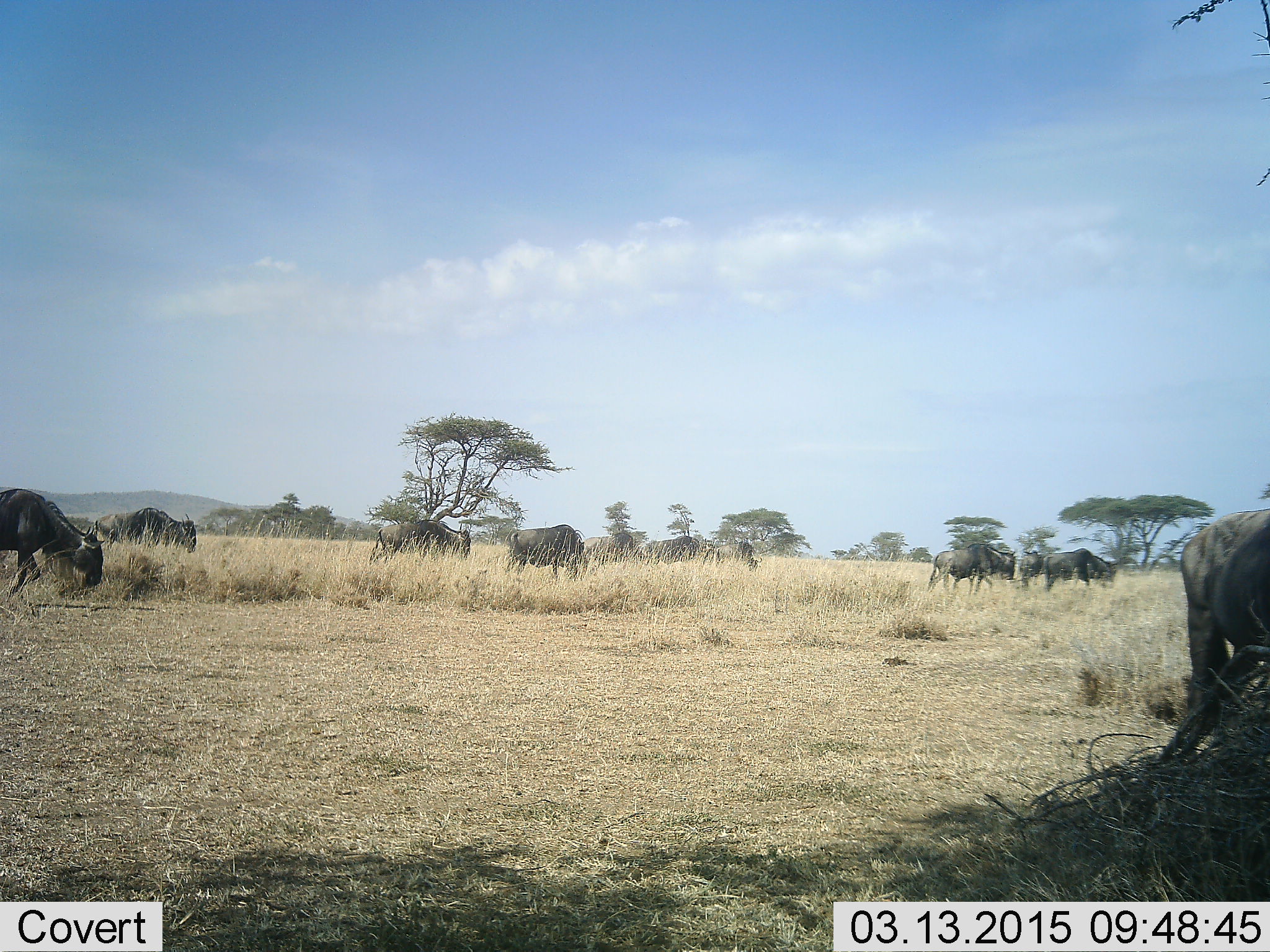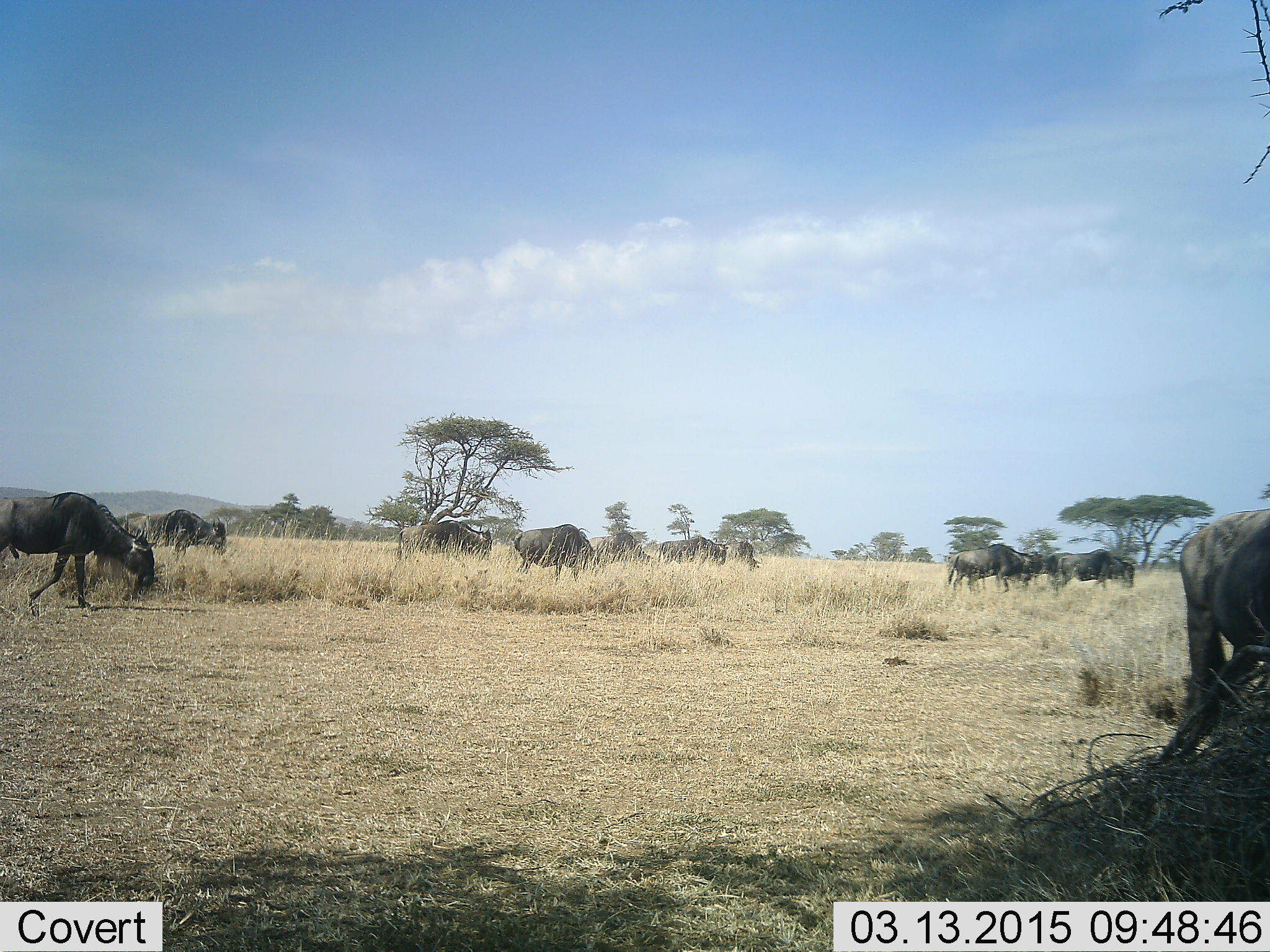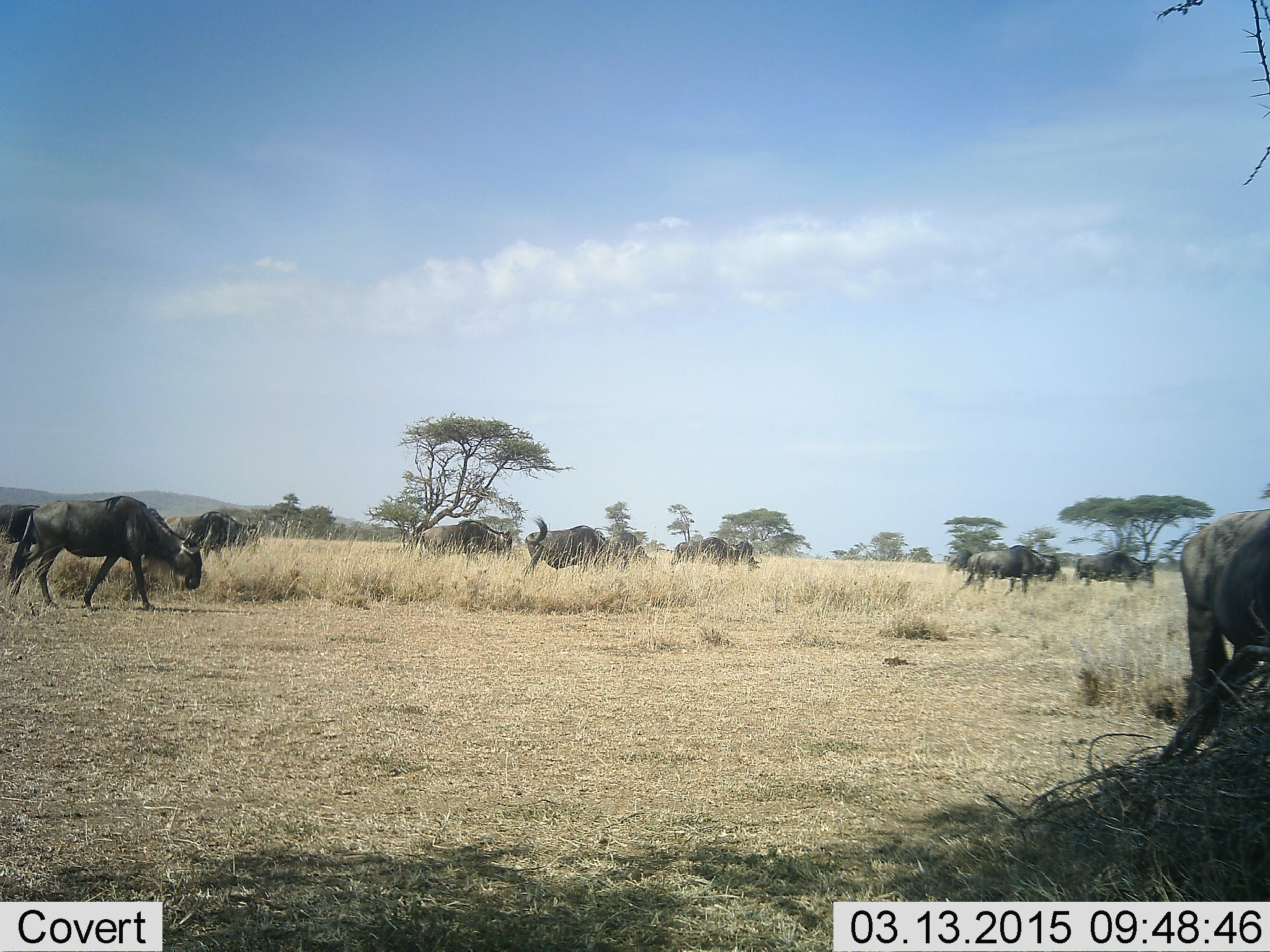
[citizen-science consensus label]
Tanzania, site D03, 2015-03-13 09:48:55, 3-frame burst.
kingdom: Animalia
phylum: Chordata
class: Mammalia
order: Artiodactyla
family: Bovidae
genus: Connochaetes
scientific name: Connochaetes taurinus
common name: blue wildebeest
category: wildebeest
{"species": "wildebeest (blue wildebeest) (Connochaetes taurinus)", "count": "11-50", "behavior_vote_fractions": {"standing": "40%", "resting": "0%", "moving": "90%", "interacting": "0%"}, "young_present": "0%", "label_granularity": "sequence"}